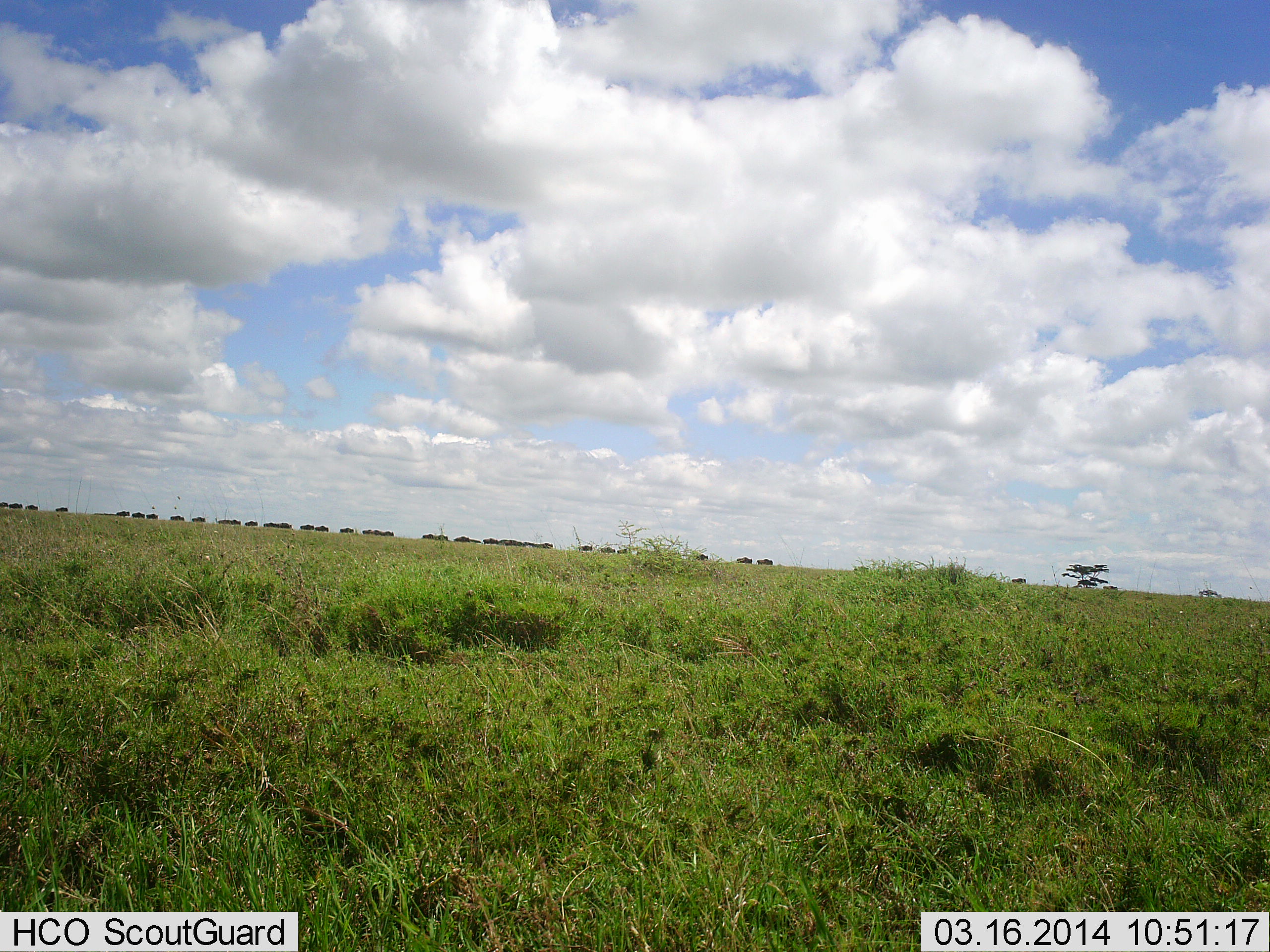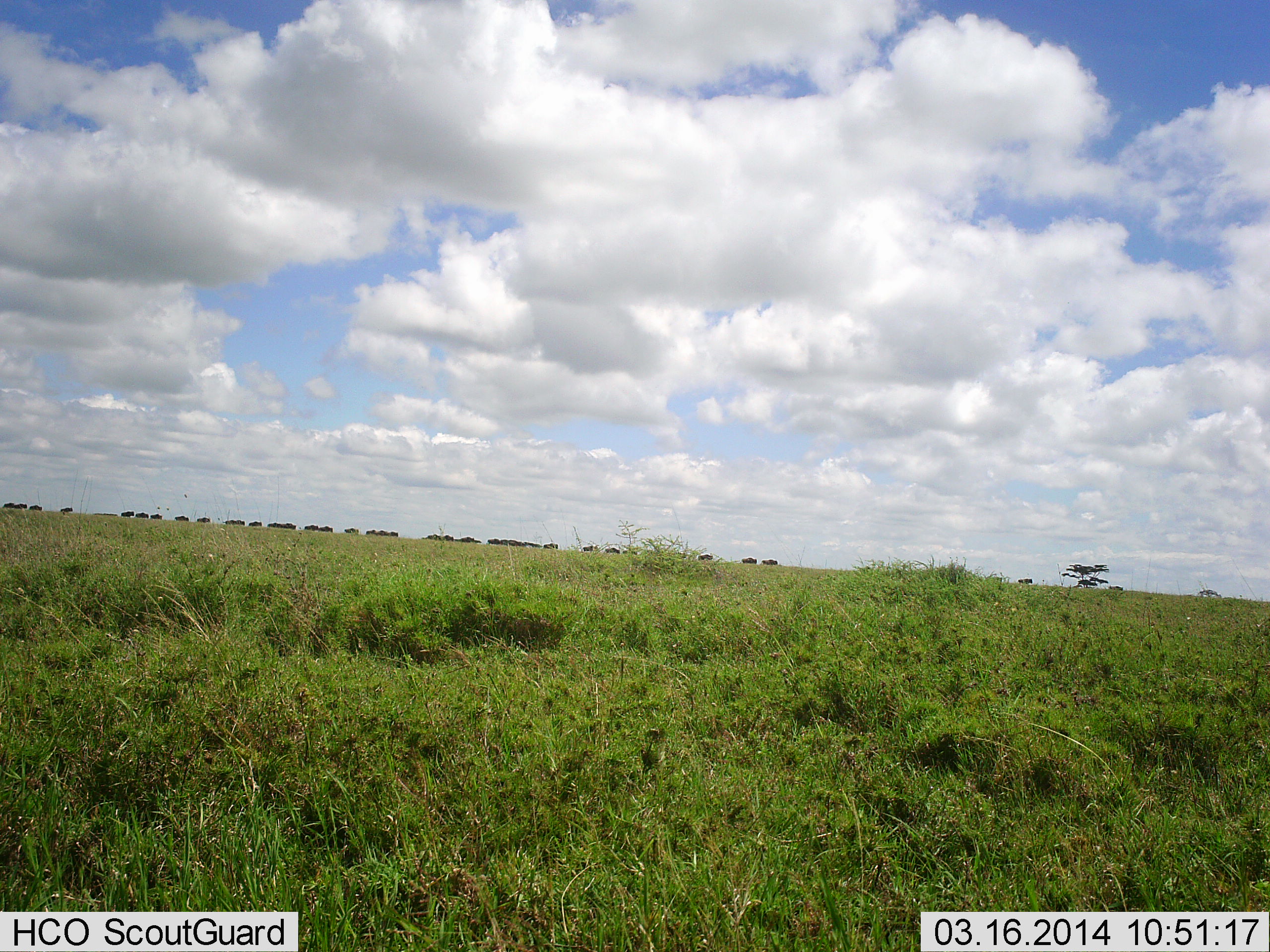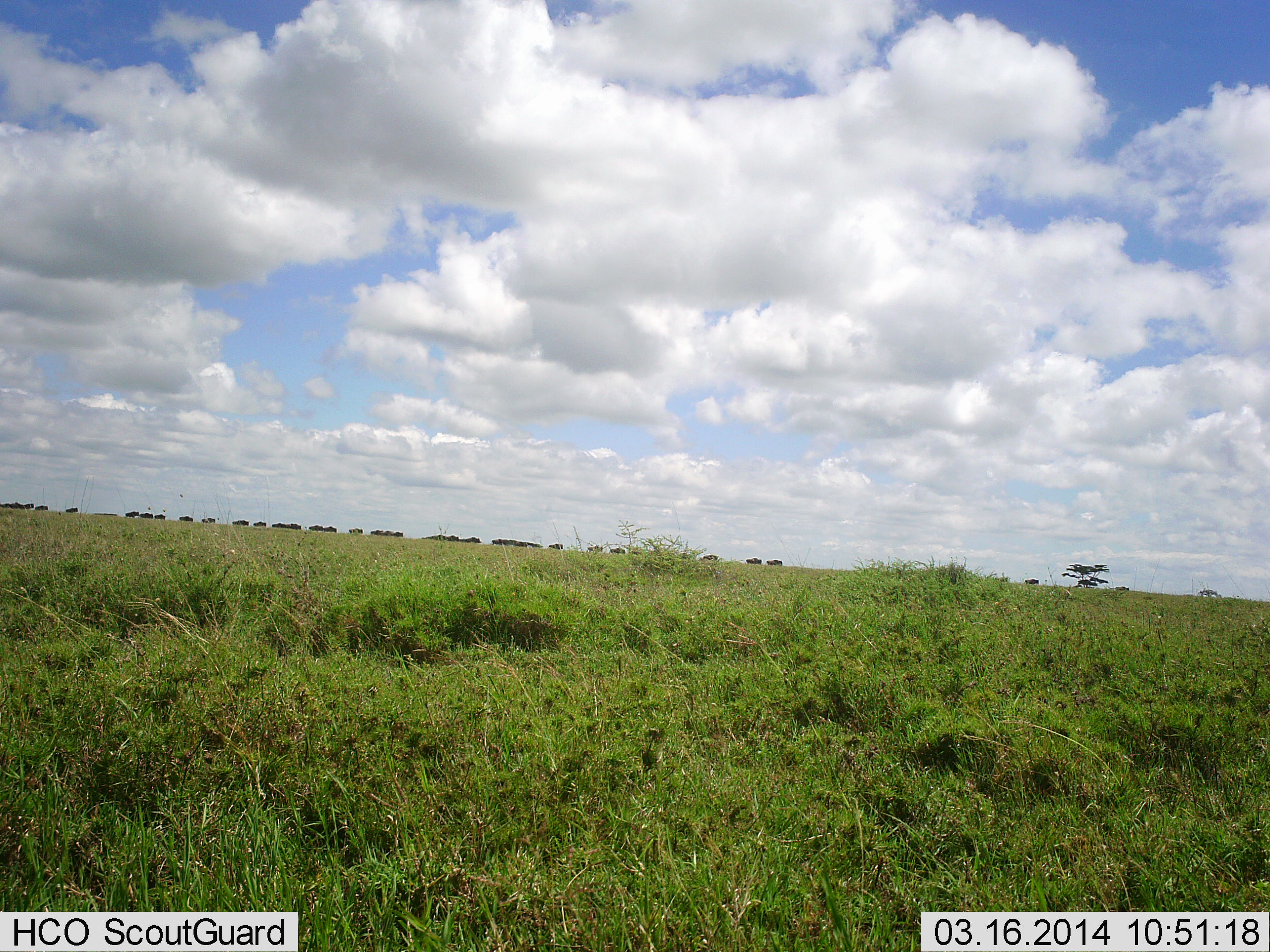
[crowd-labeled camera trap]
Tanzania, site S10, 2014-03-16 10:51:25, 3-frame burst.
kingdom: Animalia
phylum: Chordata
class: Mammalia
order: Artiodactyla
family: Bovidae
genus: Connochaetes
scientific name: Connochaetes taurinus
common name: blue wildebeest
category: wildebeest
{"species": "wildebeest (blue wildebeest) (Connochaetes taurinus)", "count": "11-50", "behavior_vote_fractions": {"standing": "10%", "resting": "0%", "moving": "90%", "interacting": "0%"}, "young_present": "0%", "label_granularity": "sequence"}